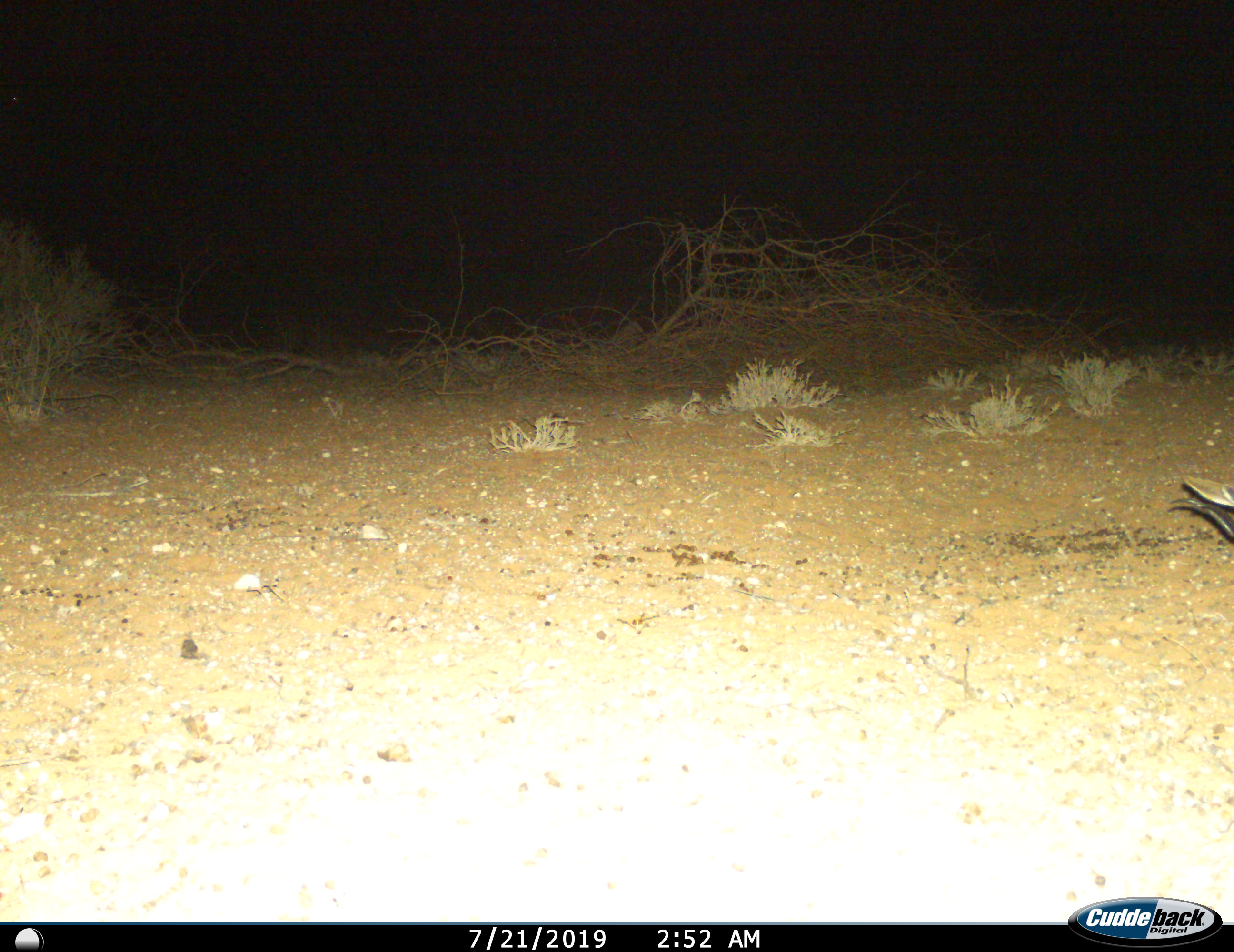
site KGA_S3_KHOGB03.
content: unidentified animal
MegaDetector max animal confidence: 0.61